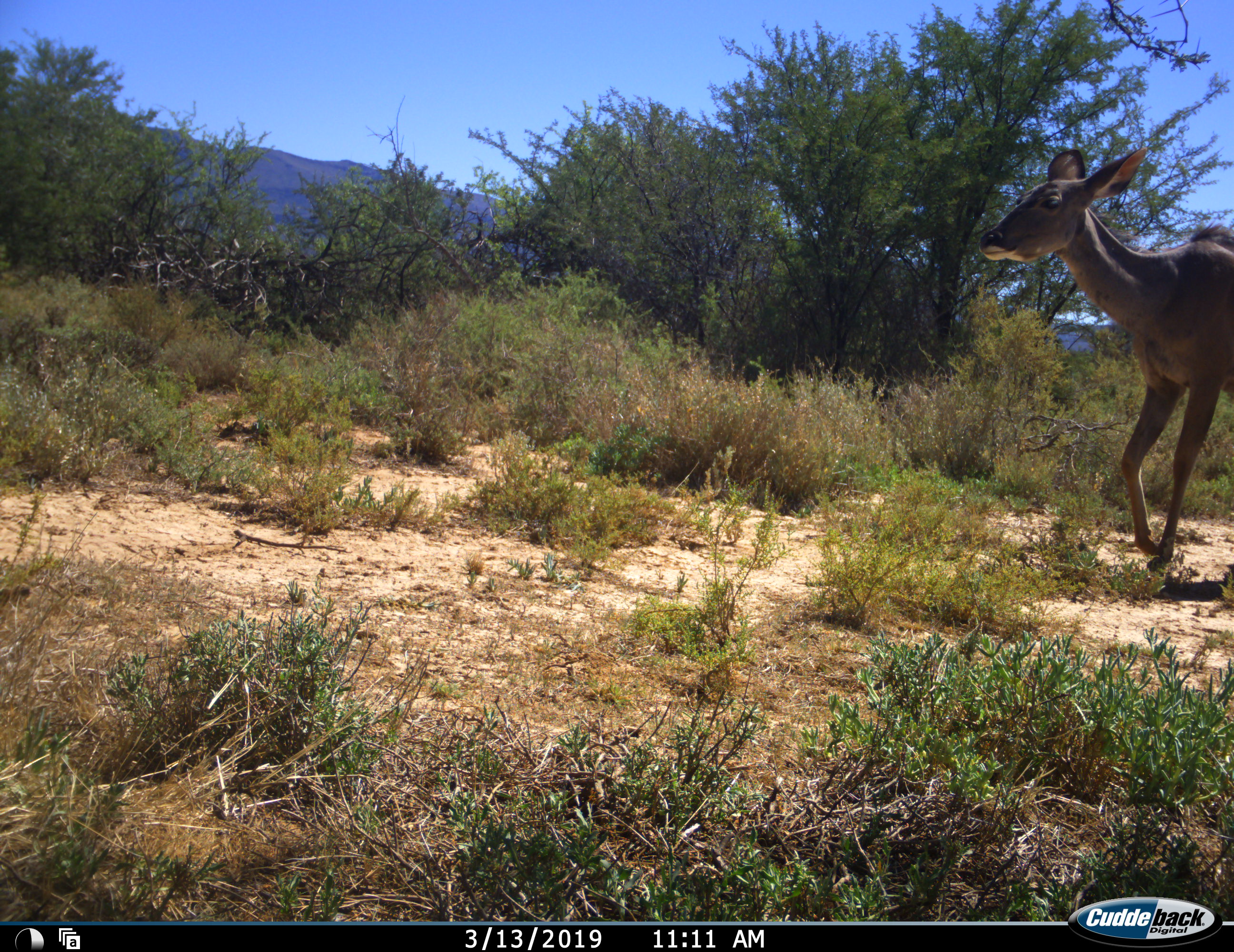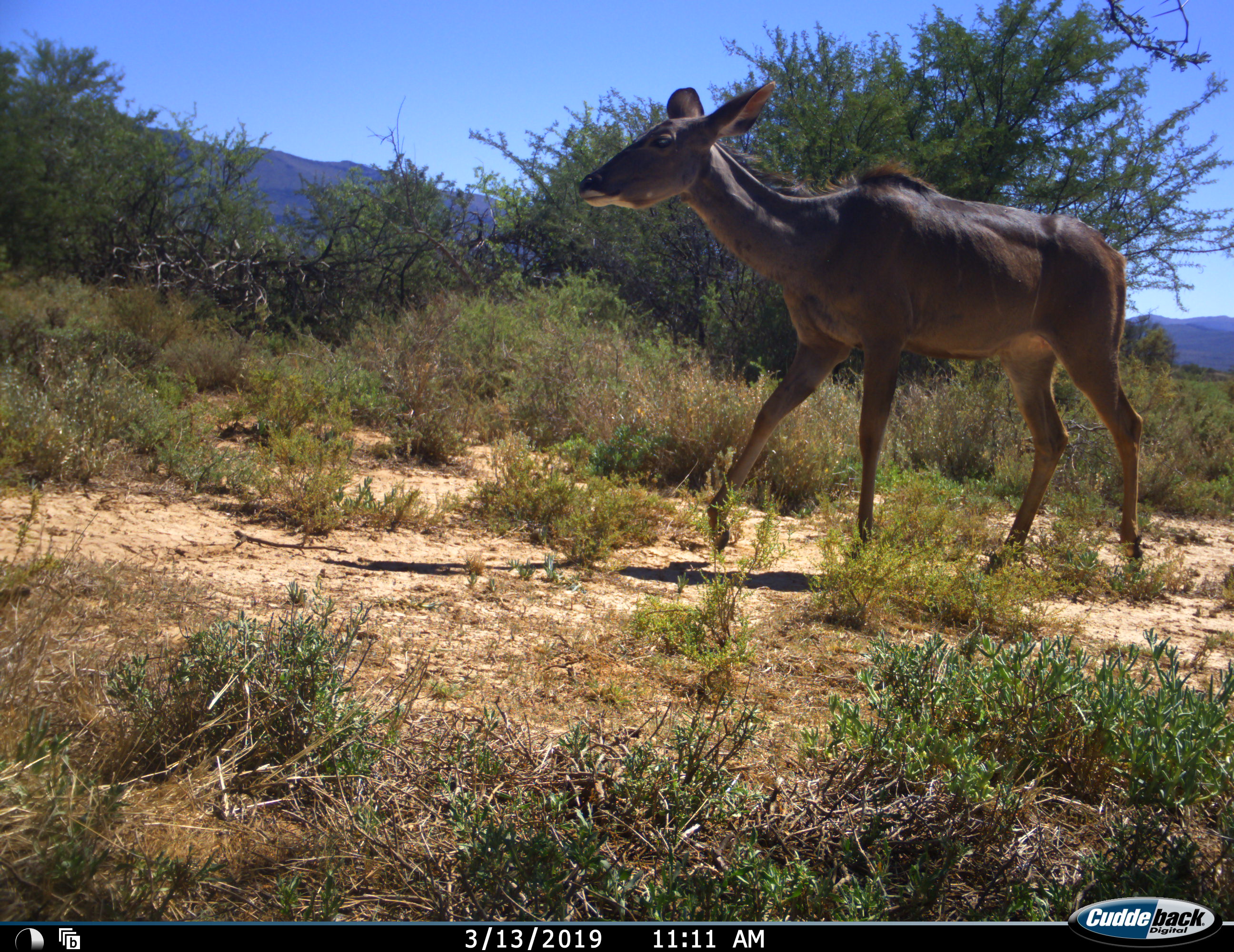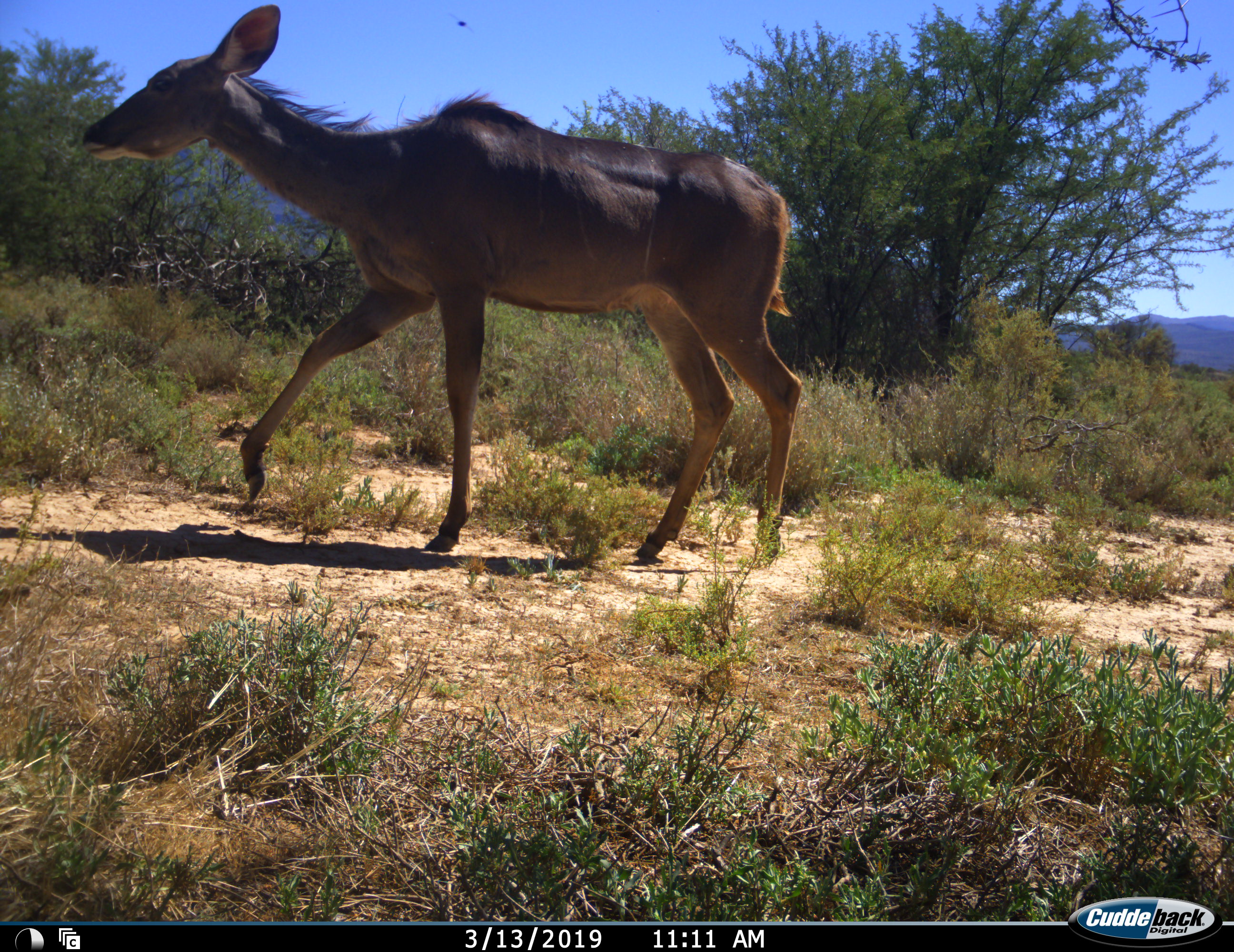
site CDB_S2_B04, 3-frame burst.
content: unidentified animal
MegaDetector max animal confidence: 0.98